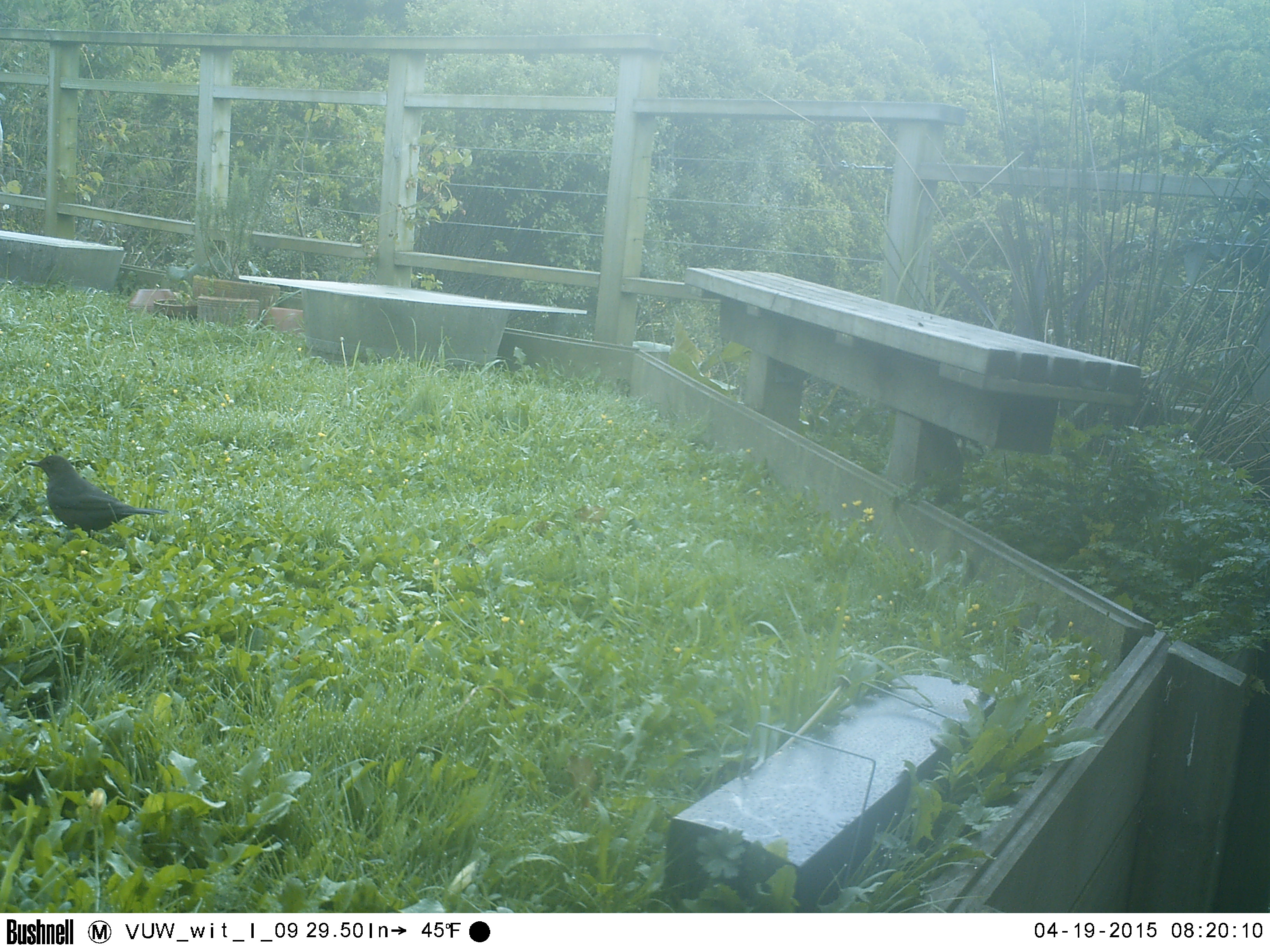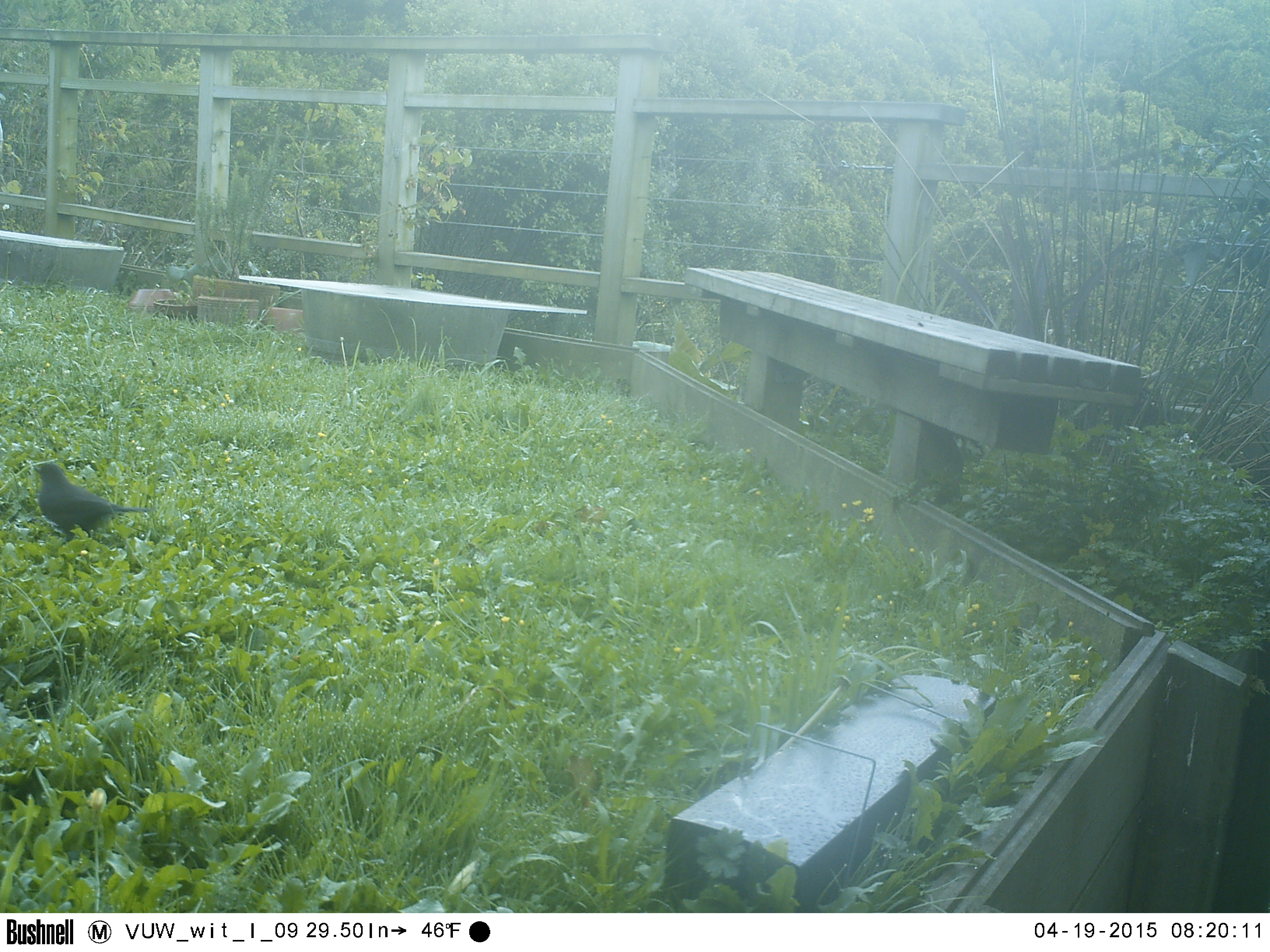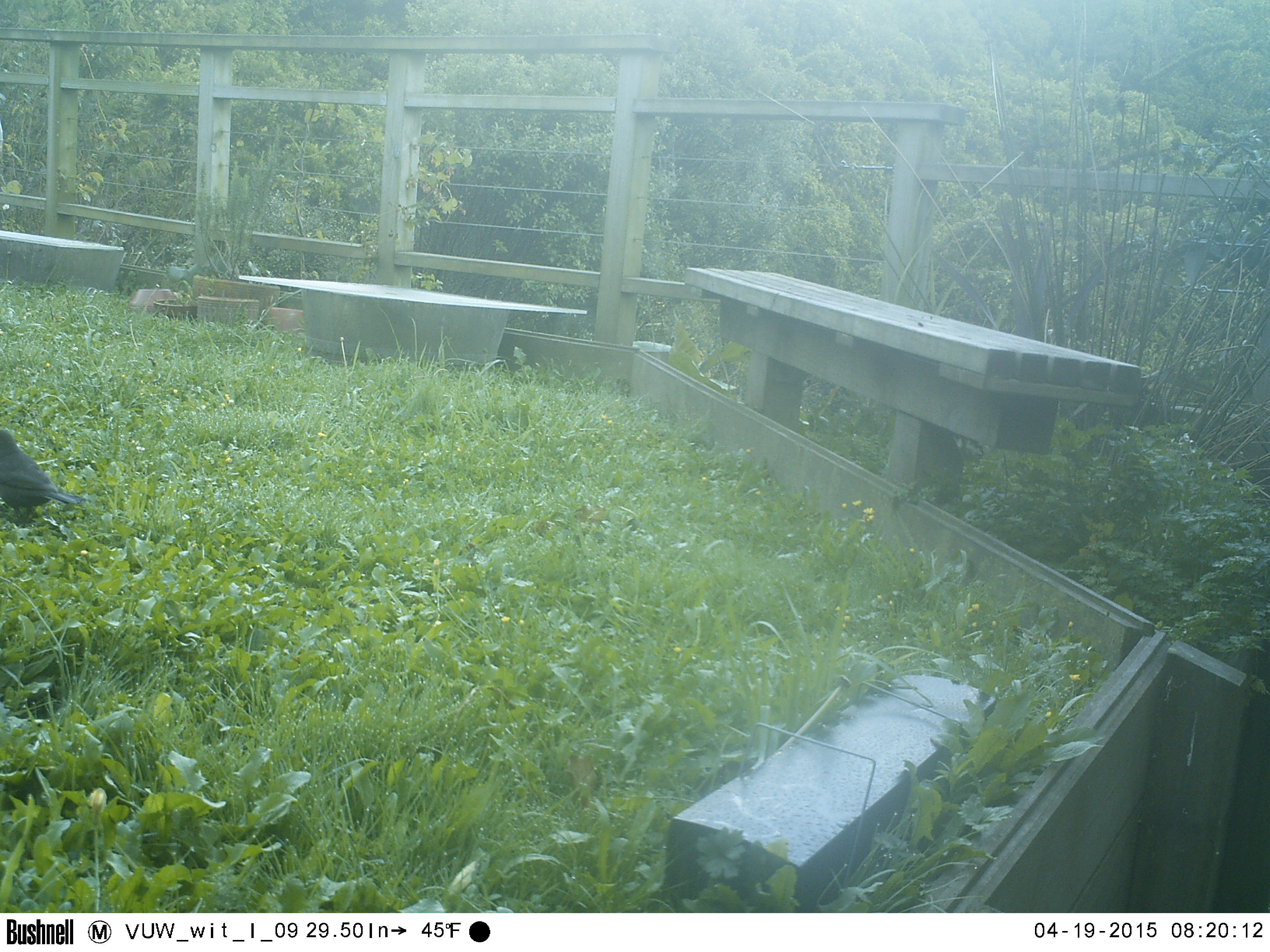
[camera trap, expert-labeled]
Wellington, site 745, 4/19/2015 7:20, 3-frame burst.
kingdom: Animalia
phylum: Chordata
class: Aves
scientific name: Aves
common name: bird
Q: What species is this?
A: Bird (Aves).